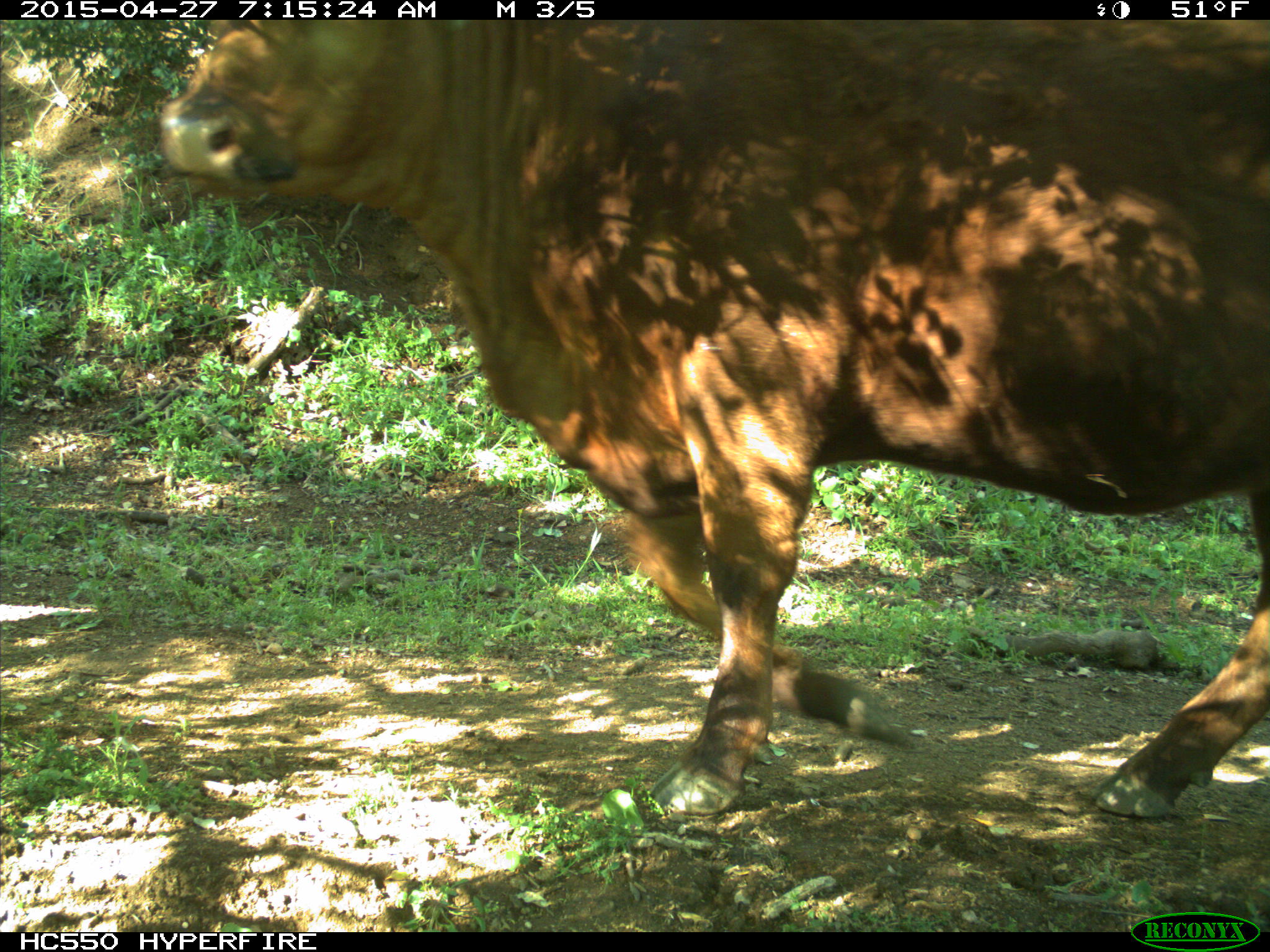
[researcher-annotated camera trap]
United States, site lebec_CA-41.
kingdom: Animalia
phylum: Chordata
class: Mammalia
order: Artiodactyla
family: Bovidae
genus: Bos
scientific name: Bos taurus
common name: domestic cow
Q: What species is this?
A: Bos taurus (domestic cow).